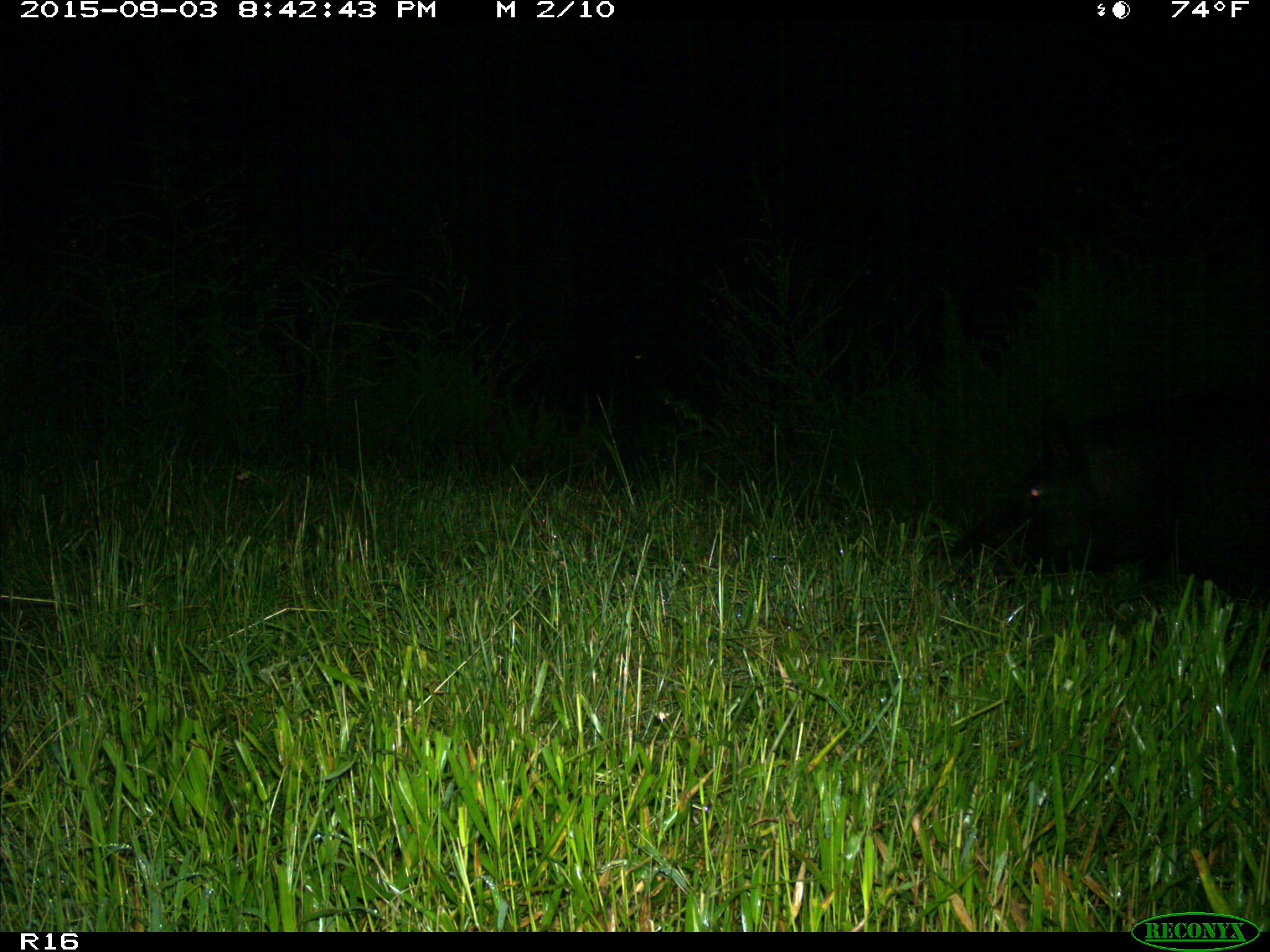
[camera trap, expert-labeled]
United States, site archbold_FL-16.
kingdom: Animalia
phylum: Chordata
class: Mammalia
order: Artiodactyla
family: Suidae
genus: Sus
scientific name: Sus scrofa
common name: wild boar